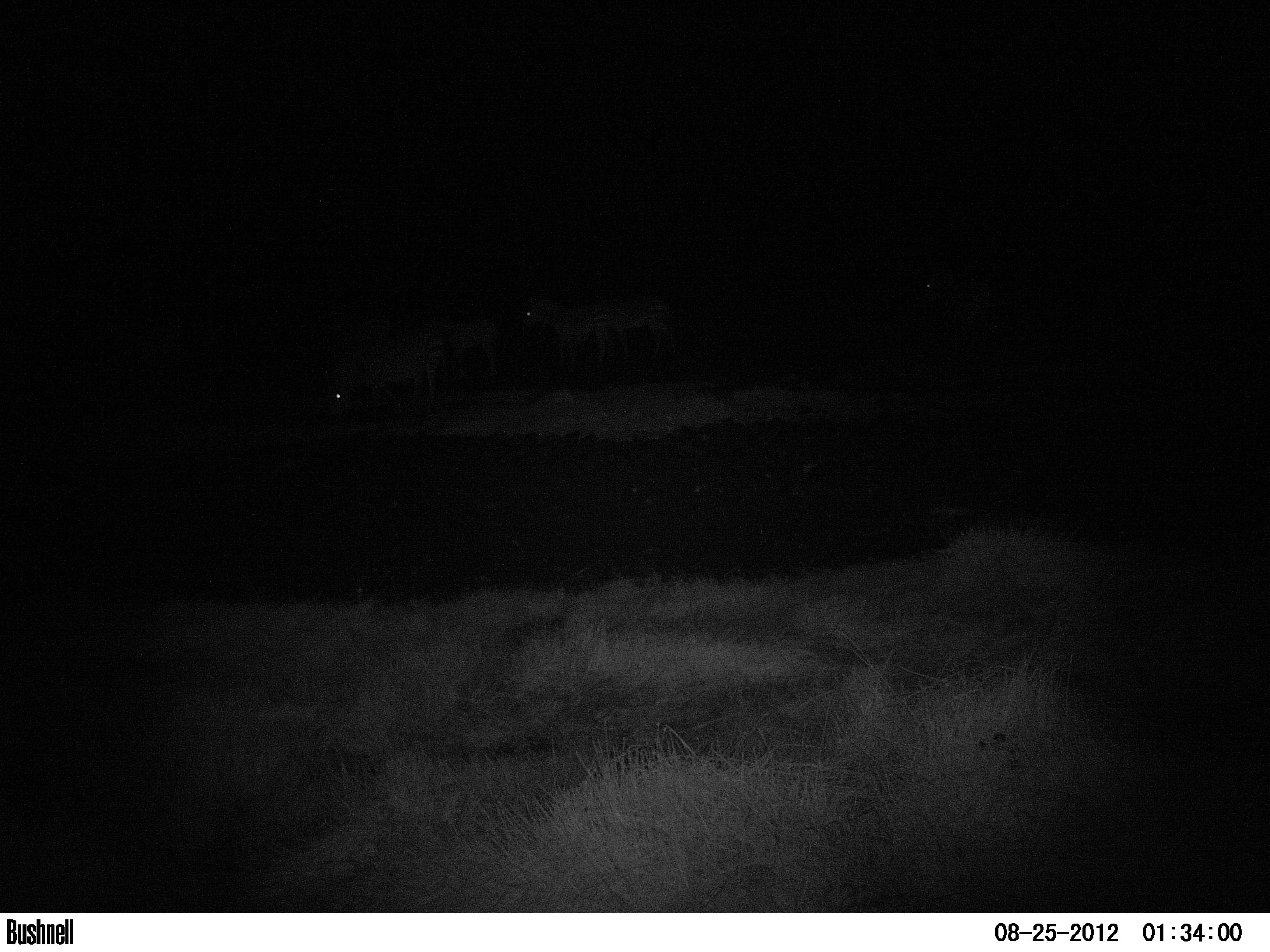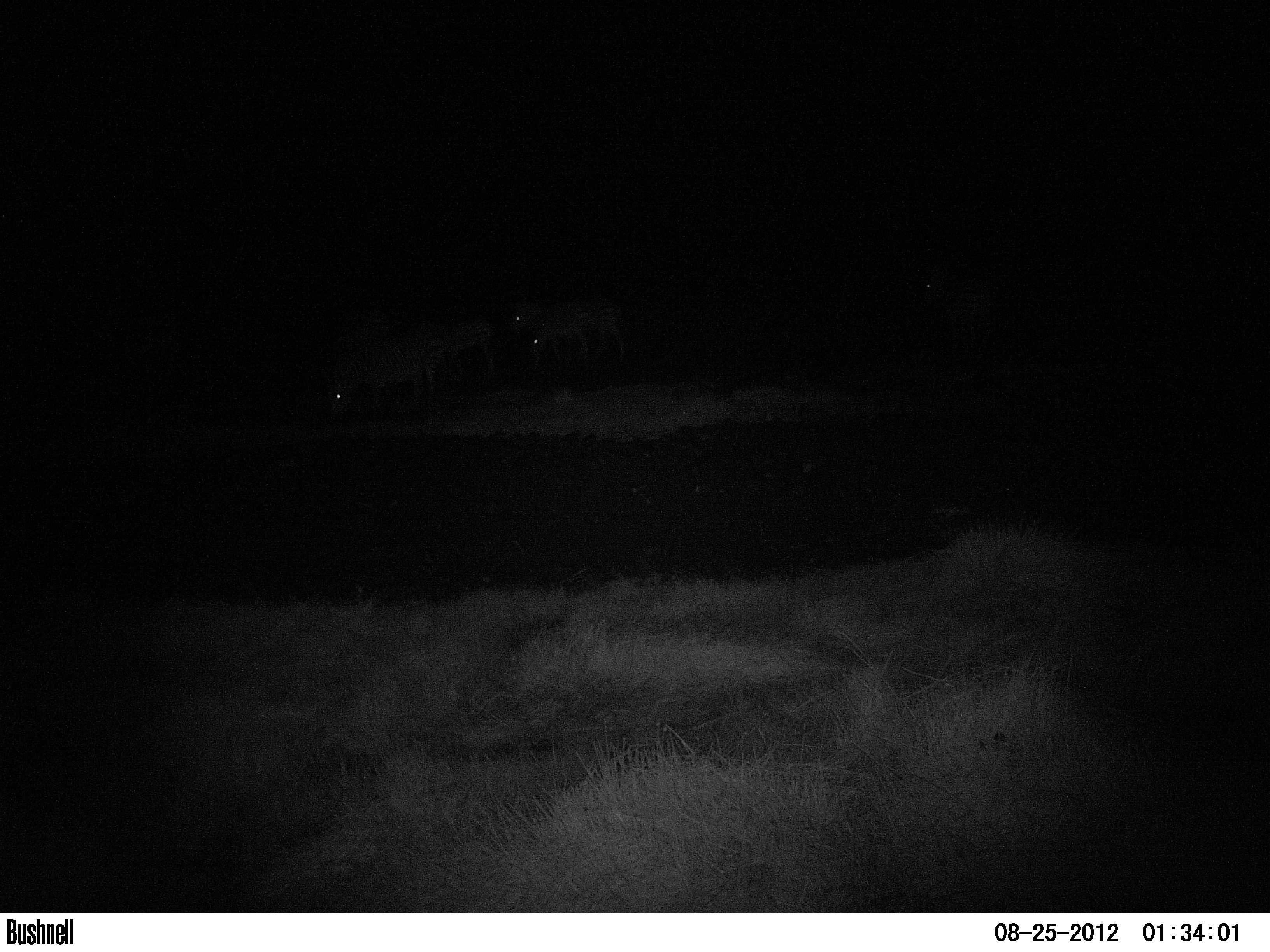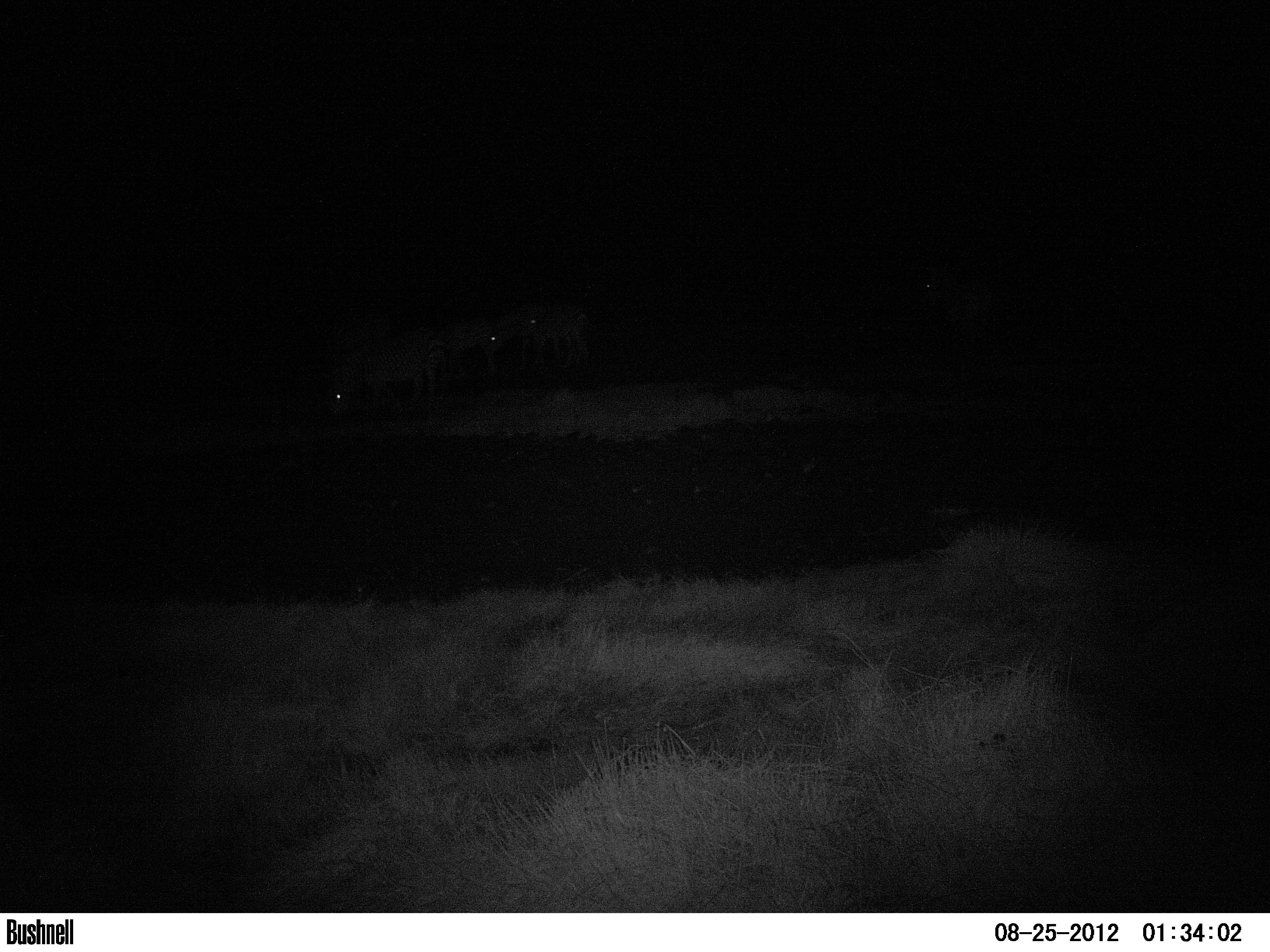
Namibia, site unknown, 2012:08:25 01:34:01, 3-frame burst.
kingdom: Animalia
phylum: Chordata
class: Mammalia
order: Perissodactyla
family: Equidae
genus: Equus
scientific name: Equus zebra hartmannae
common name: hartmann's mountain zebra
Equus zebra hartmannae (hartmann's mountain zebra).